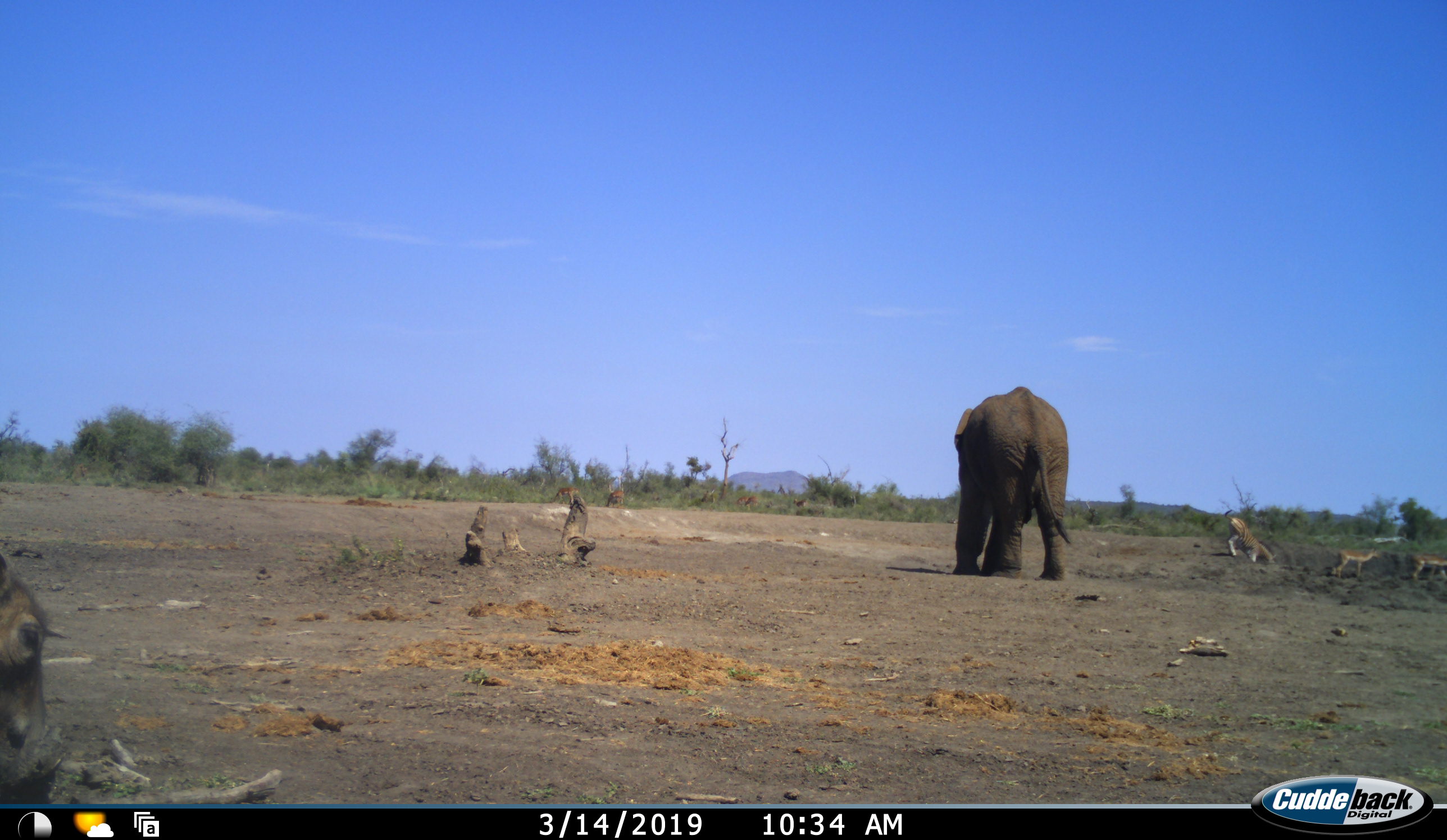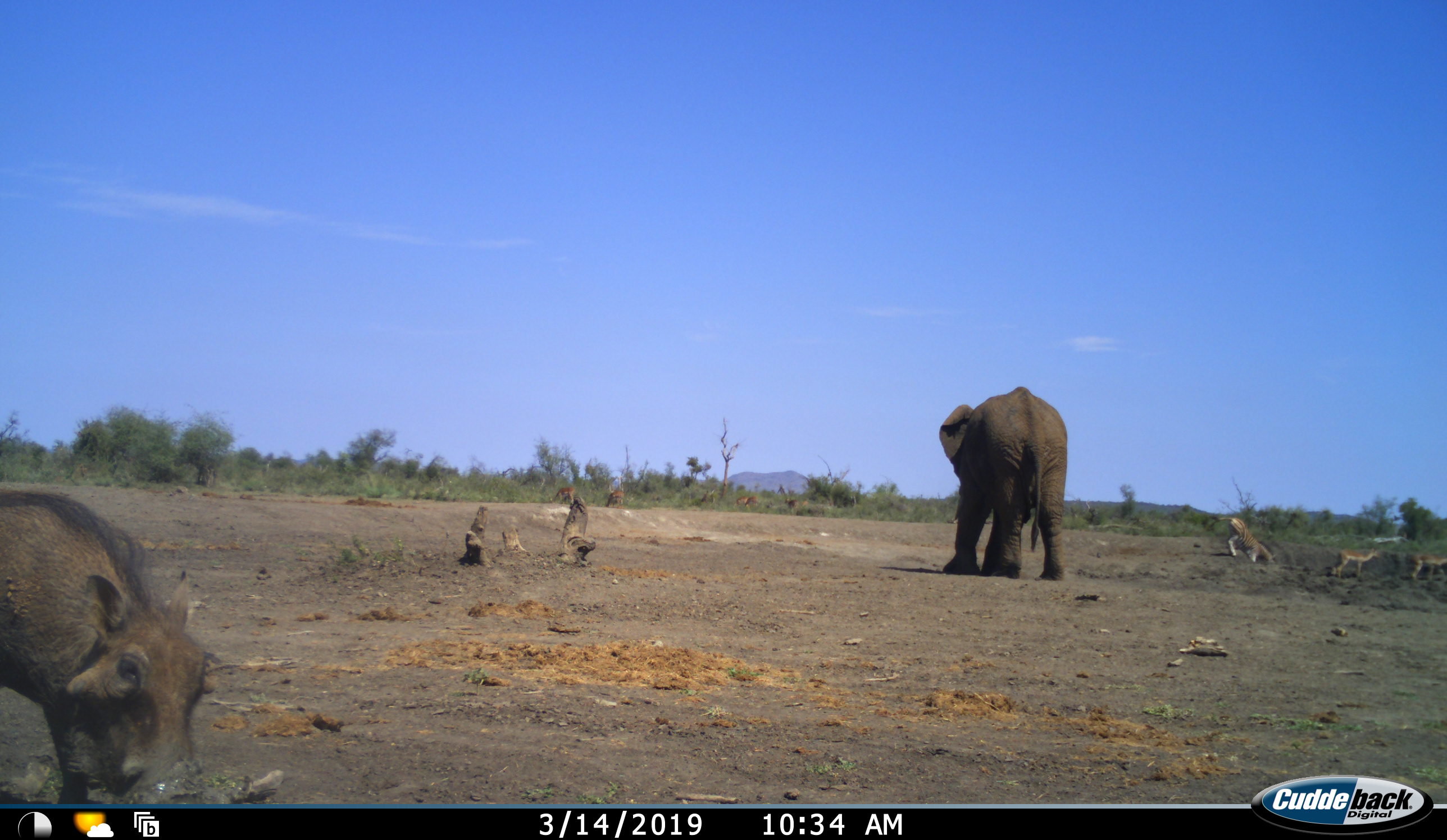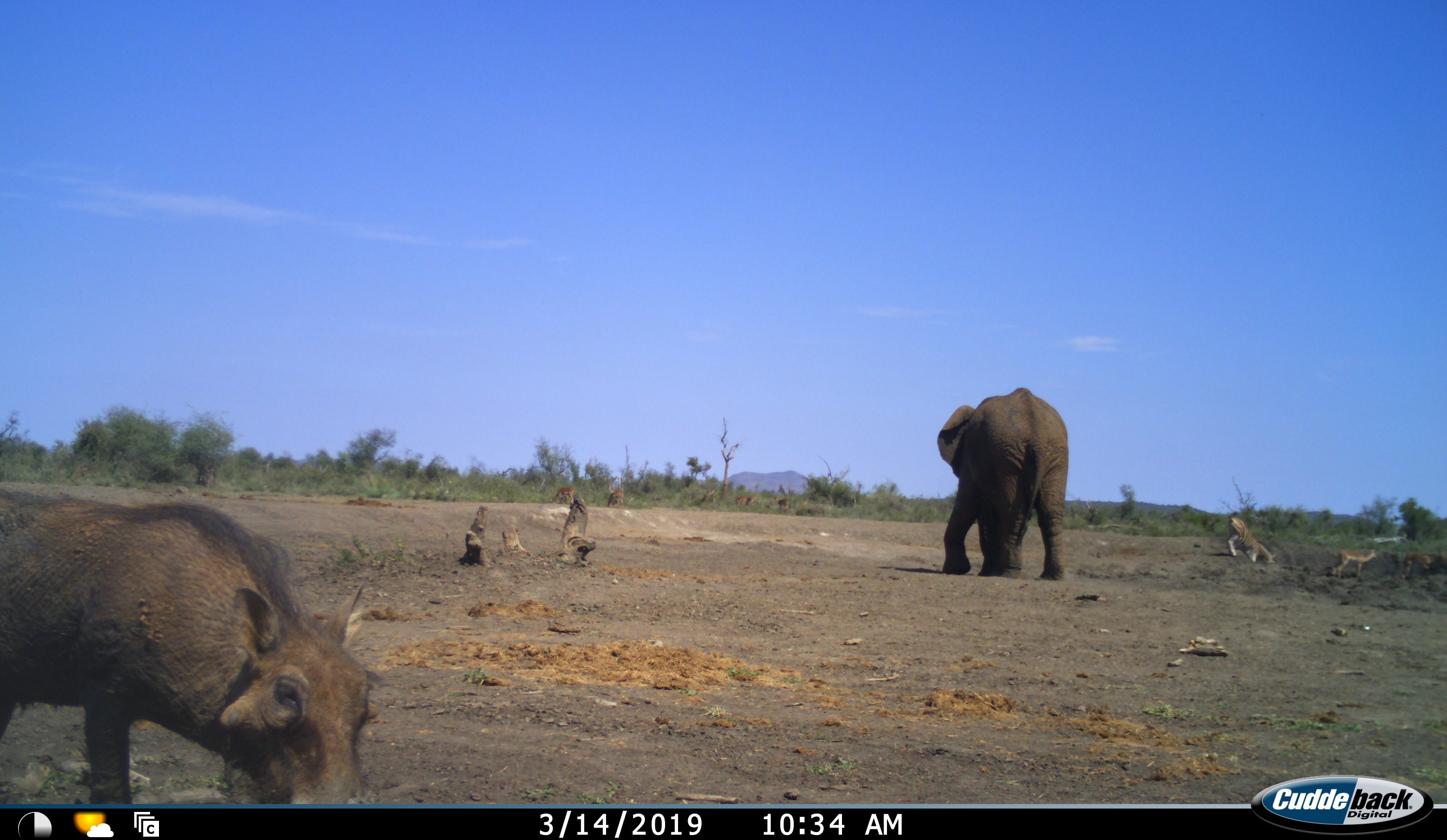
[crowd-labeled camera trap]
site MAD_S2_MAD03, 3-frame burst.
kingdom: Animalia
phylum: Chordata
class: Mammalia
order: Proboscidea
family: Elephantidae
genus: Loxodonta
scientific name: Loxodonta africana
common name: african bush elephant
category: elephant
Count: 1.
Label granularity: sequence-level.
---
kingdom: Animalia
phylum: Chordata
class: Mammalia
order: Artiodactyla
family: Bovidae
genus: Aepyceros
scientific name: Aepyceros melampus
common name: impala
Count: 4.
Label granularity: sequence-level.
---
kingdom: Animalia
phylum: Chordata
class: Mammalia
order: Artiodactyla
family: Suidae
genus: Phacochoerus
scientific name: Phacochoerus africanus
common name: warthog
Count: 1.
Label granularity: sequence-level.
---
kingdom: Animalia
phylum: Chordata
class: Mammalia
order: Perissodactyla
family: Equidae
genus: Equus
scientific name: Equus quagga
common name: plains zebra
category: zebraplains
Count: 1.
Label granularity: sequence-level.